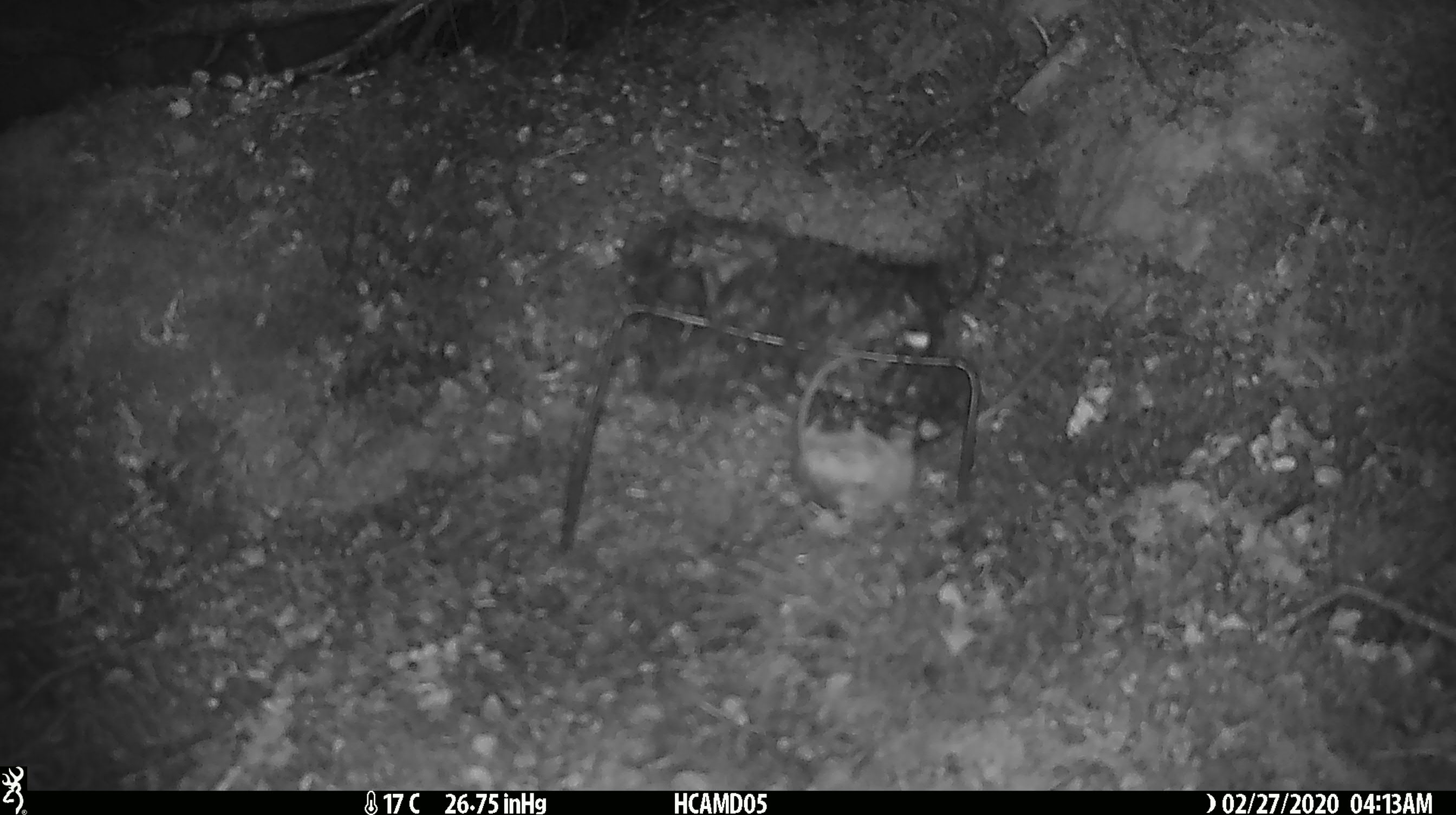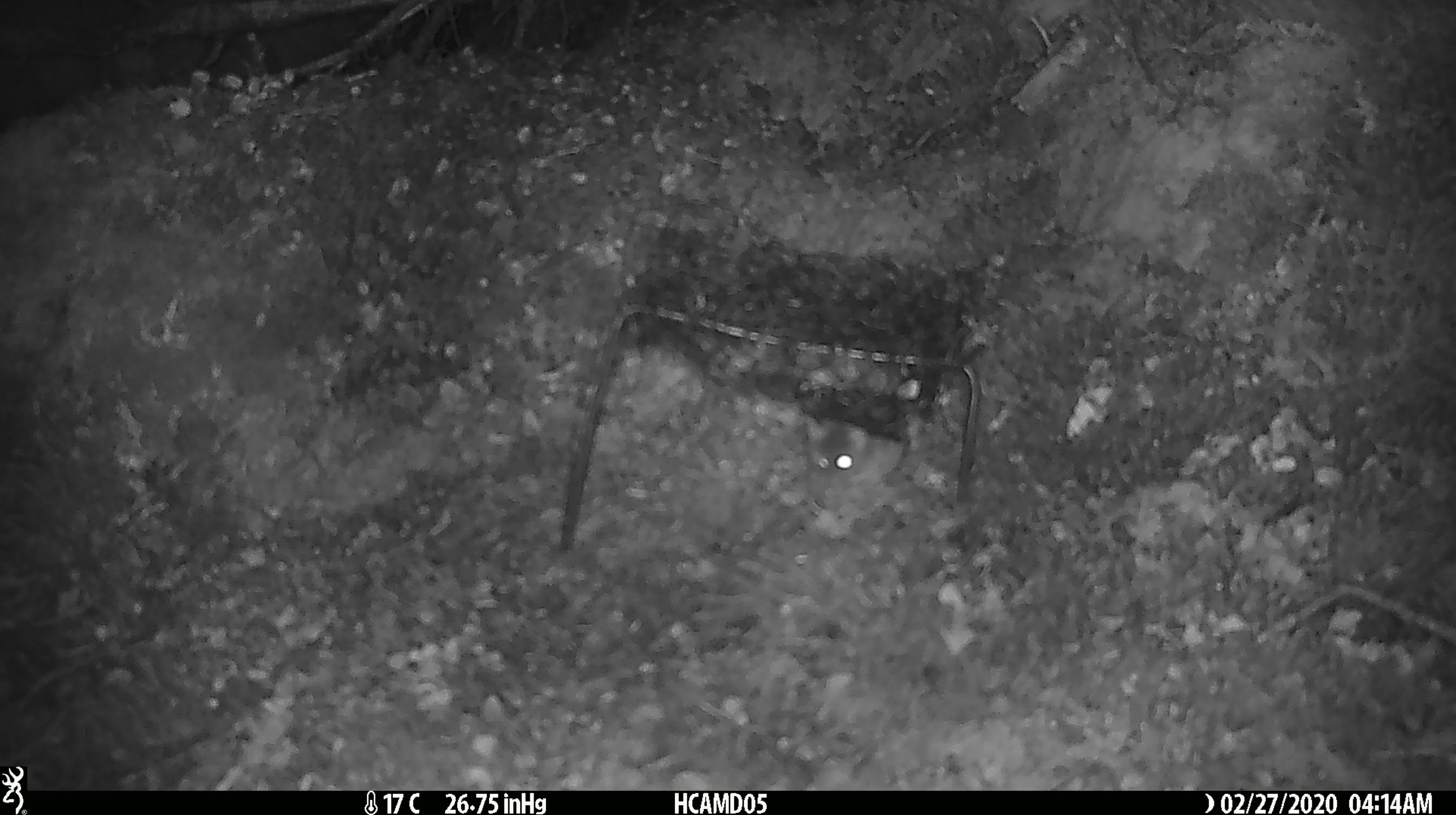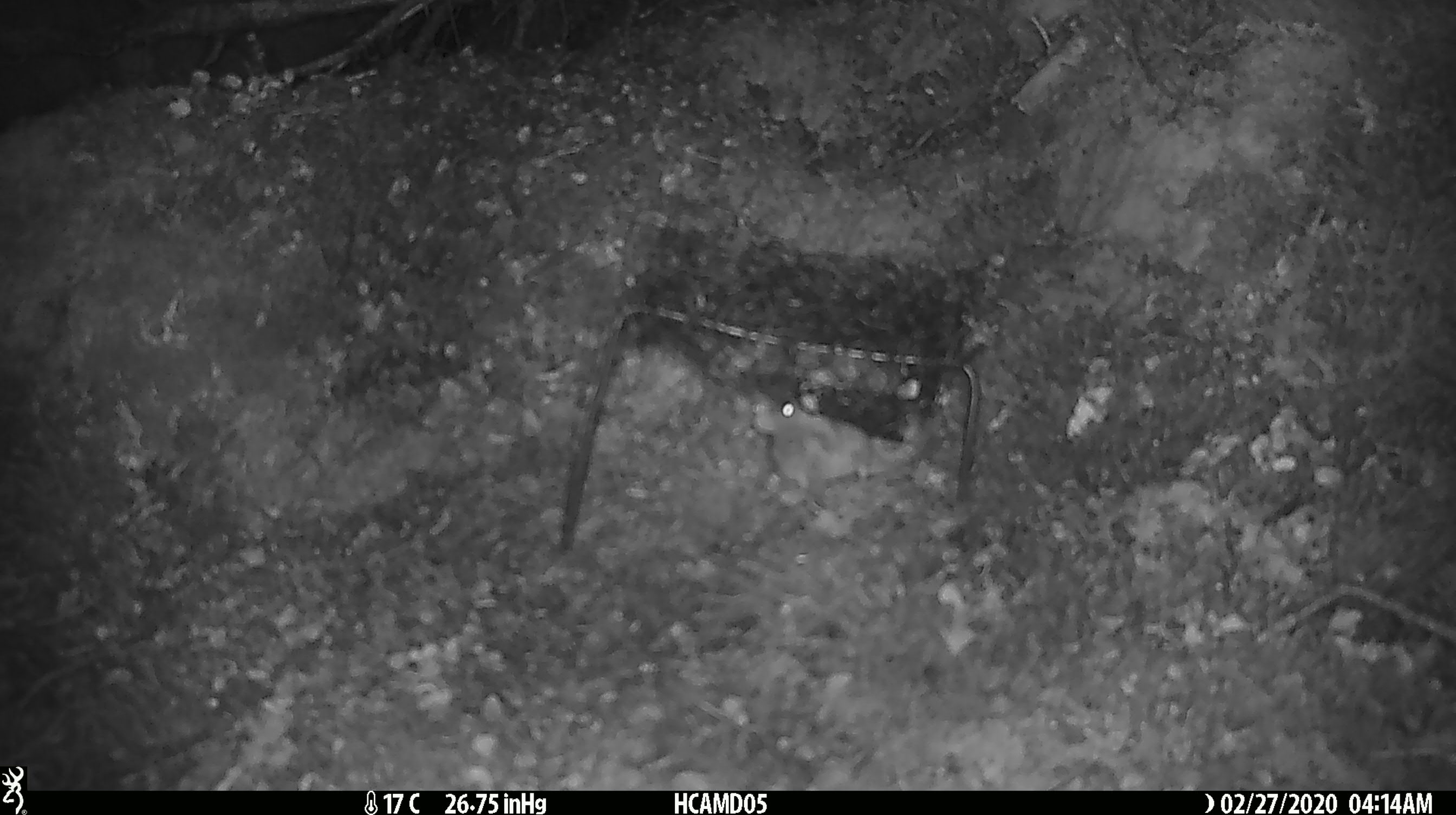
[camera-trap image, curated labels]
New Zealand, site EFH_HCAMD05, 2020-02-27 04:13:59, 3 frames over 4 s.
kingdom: Animalia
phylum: Chordata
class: Mammalia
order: Rodentia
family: Muridae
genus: Mus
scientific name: Mus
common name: mouse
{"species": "mouse (Mus)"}